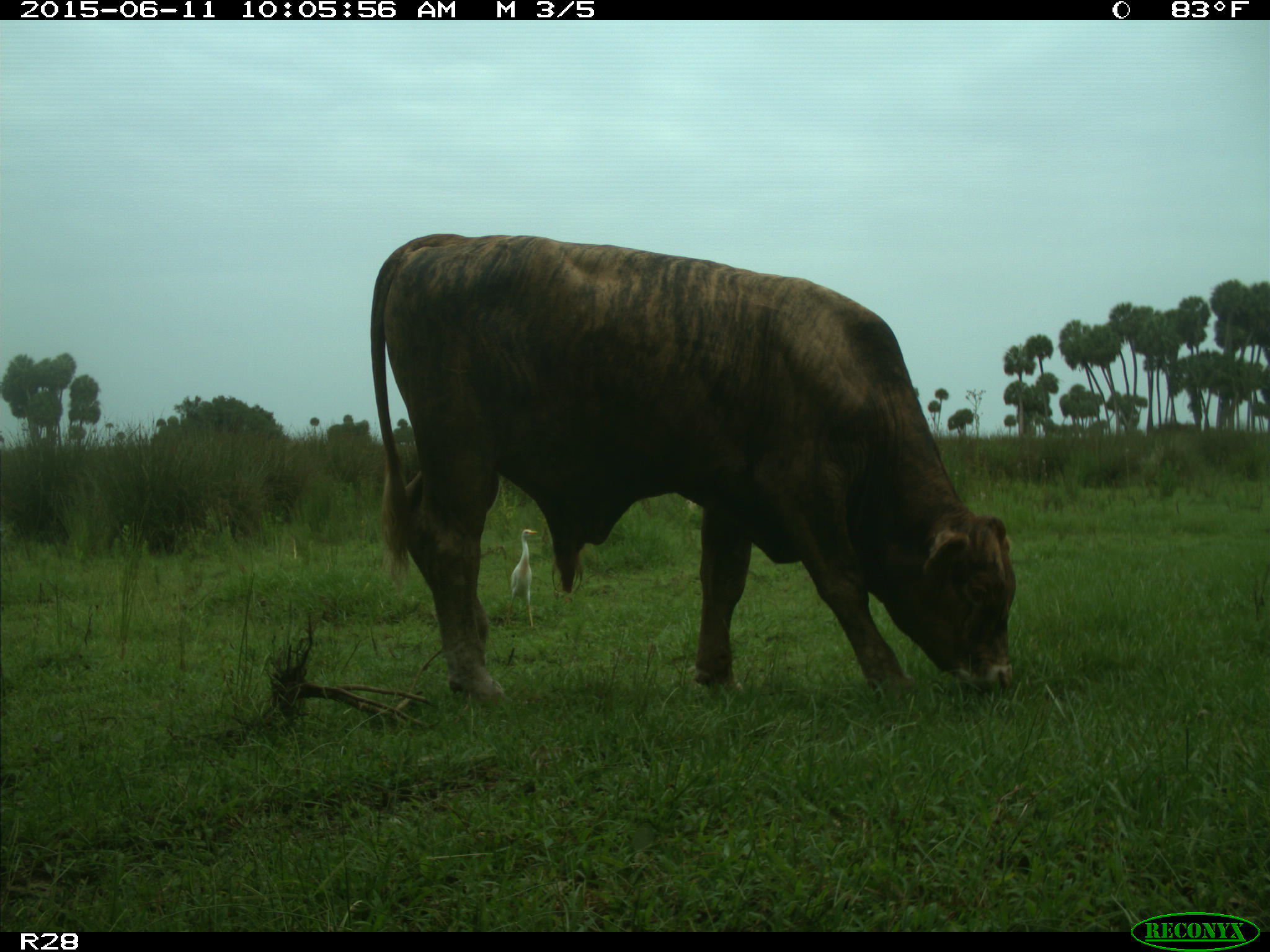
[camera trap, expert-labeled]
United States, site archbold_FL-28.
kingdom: Animalia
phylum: Chordata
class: Mammalia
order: Artiodactyla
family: Bovidae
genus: Bos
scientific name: Bos taurus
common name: domestic cow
Bos taurus (domestic cow).